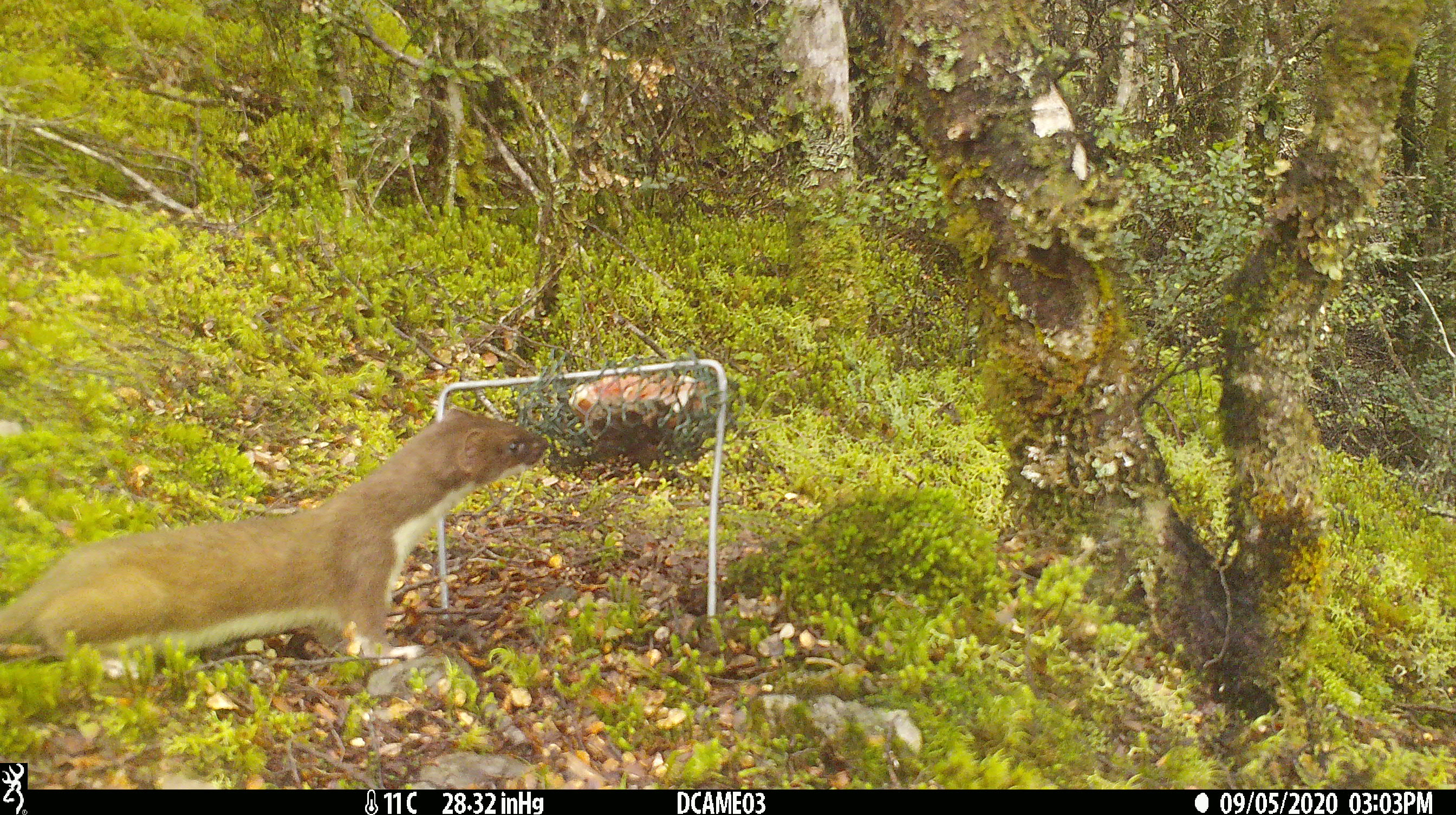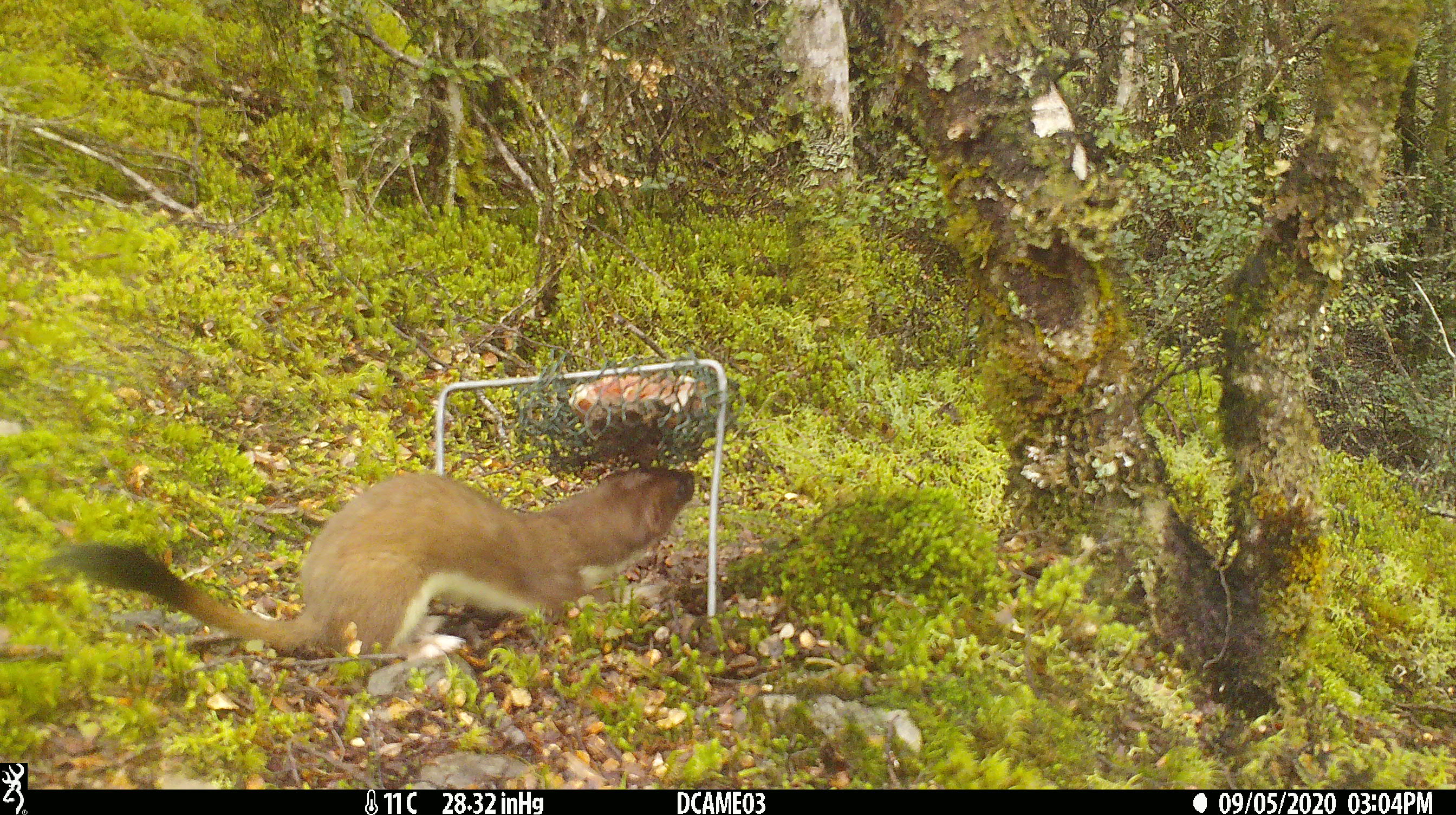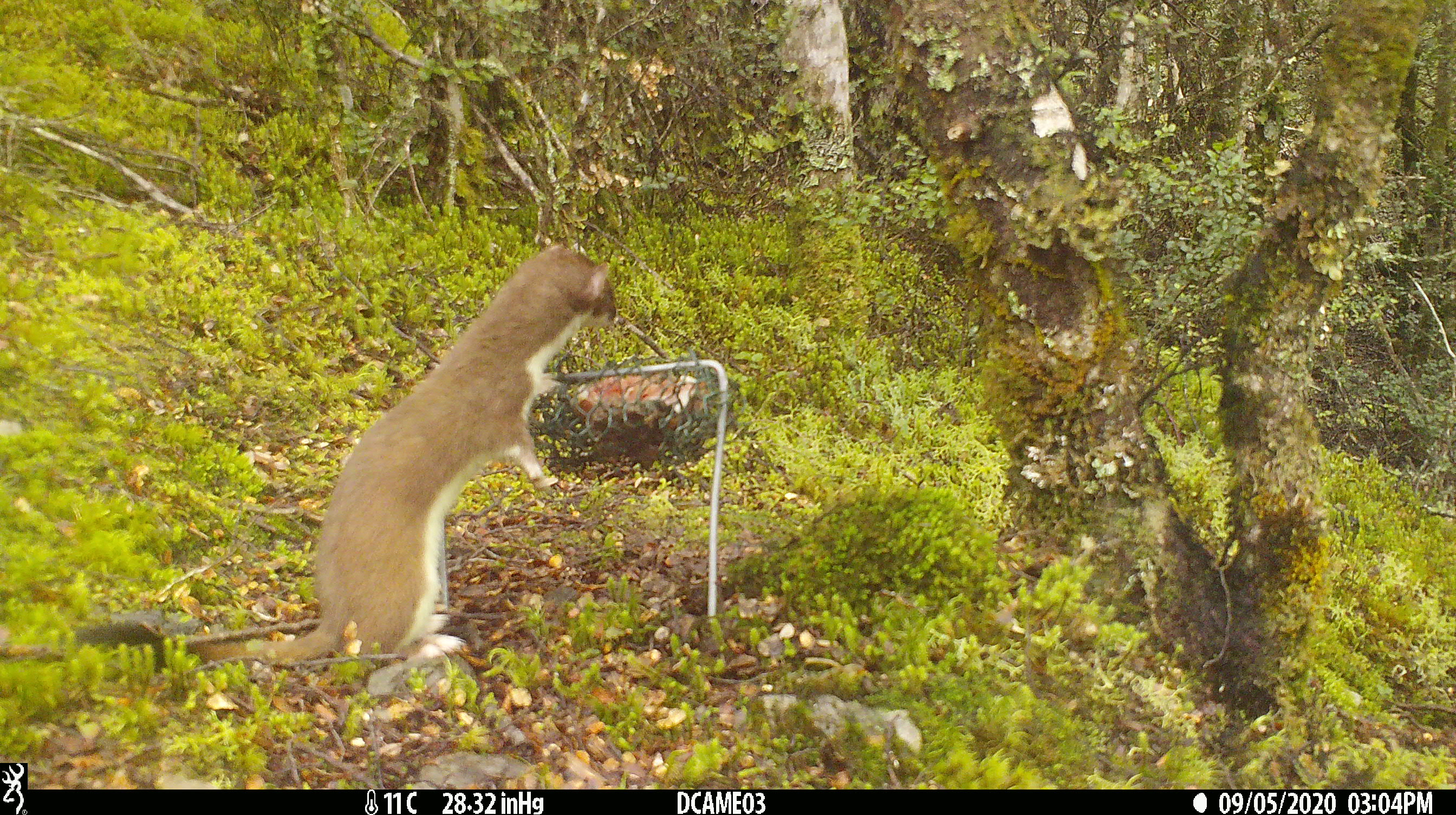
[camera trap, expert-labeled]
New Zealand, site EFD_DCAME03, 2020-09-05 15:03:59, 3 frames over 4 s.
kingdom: Animalia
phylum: Chordata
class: Mammalia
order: Carnivora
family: Mustelidae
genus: Mustela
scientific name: Mustela erminea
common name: stoat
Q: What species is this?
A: Stoat (Mustela erminea).